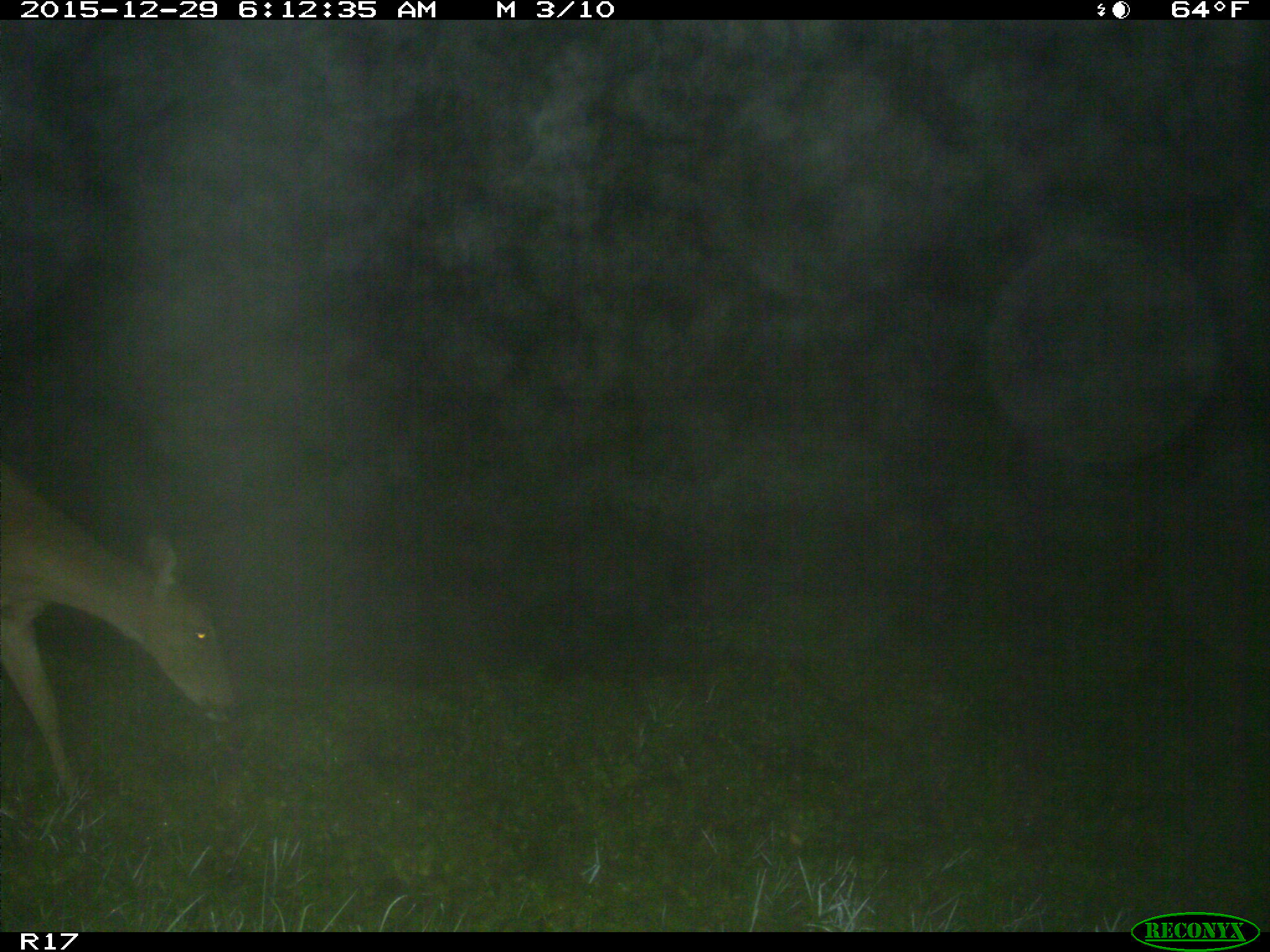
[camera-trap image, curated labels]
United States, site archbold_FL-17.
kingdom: Animalia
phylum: Chordata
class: Mammalia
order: Artiodactyla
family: Cervidae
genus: Odocoileus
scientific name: Odocoileus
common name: deer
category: unidentified deer